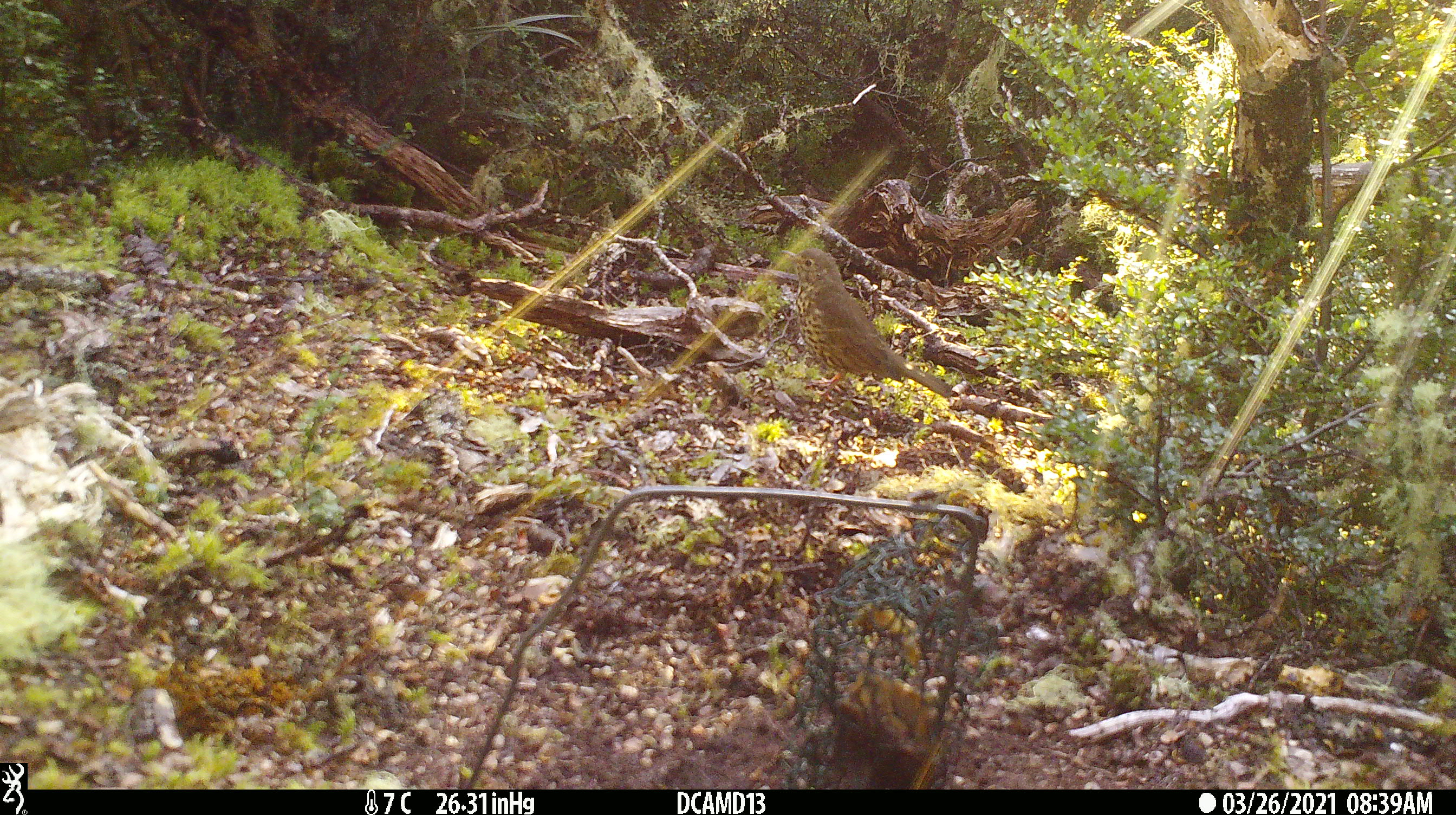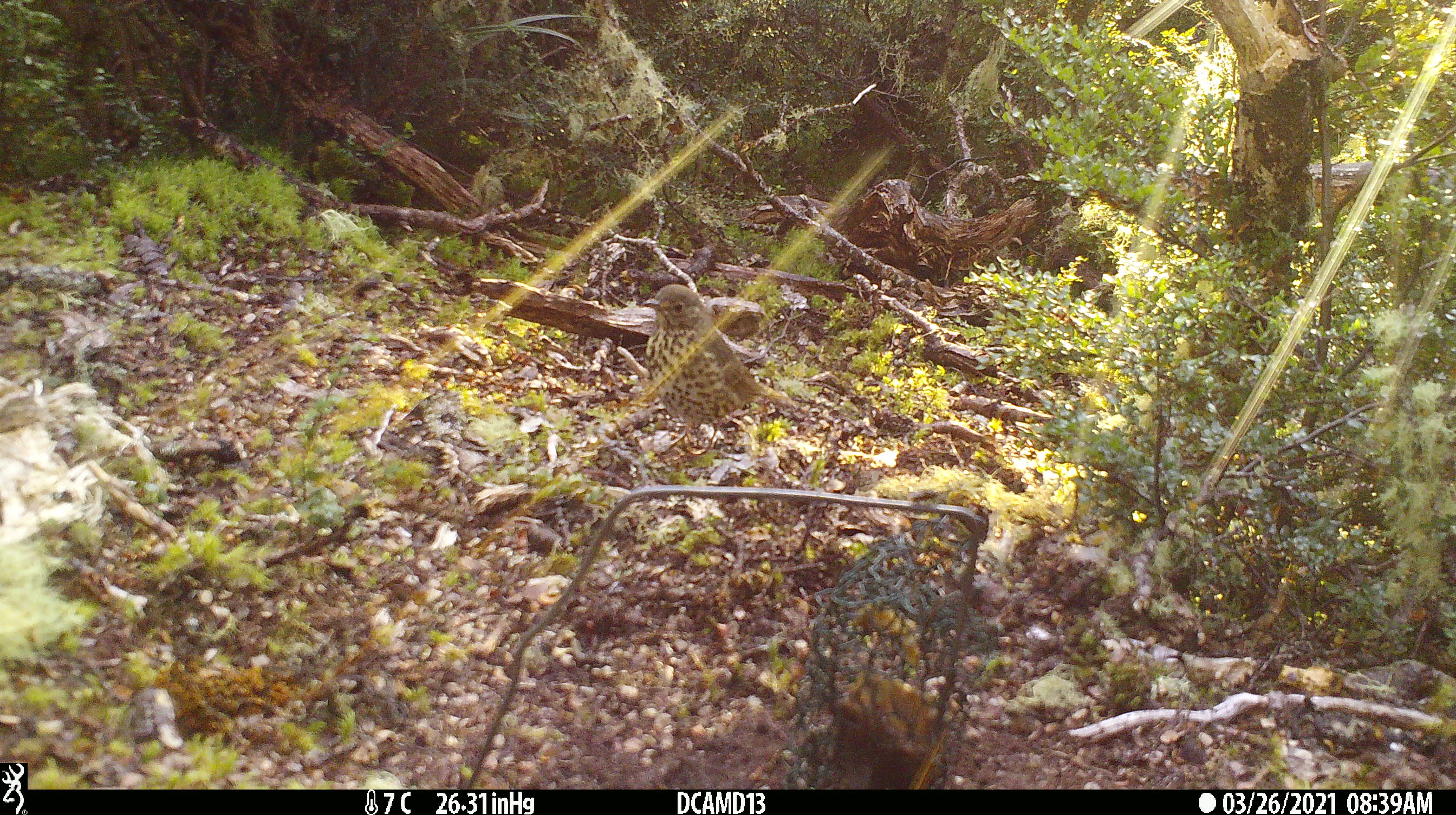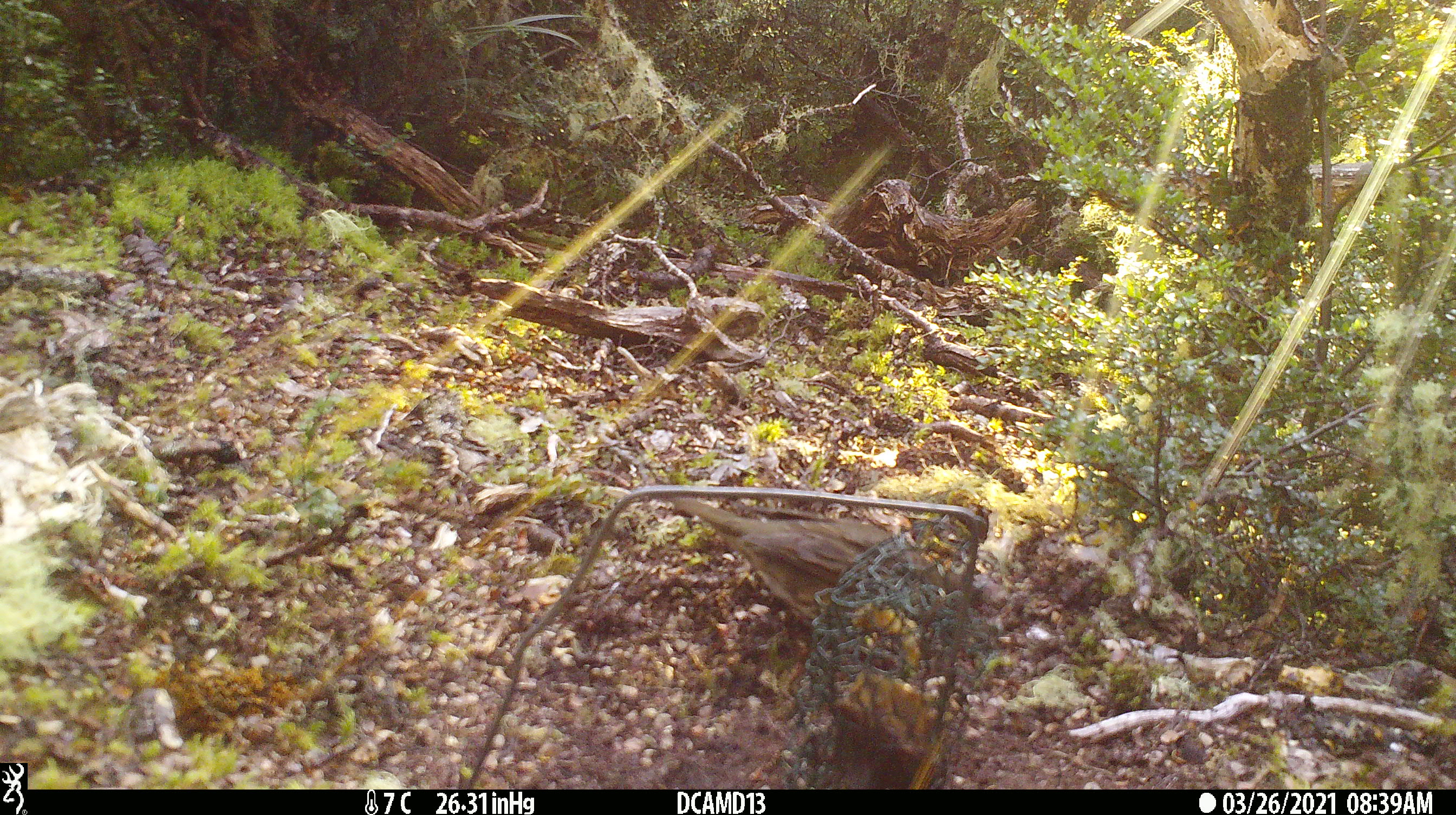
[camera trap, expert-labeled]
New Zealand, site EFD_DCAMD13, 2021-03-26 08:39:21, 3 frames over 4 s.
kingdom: Animalia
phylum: Chordata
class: Aves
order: Passeriformes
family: Turdidae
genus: Turdus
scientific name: Turdus philomelos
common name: song thrush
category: thrush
Thrush (song thrush) (Turdus philomelos).